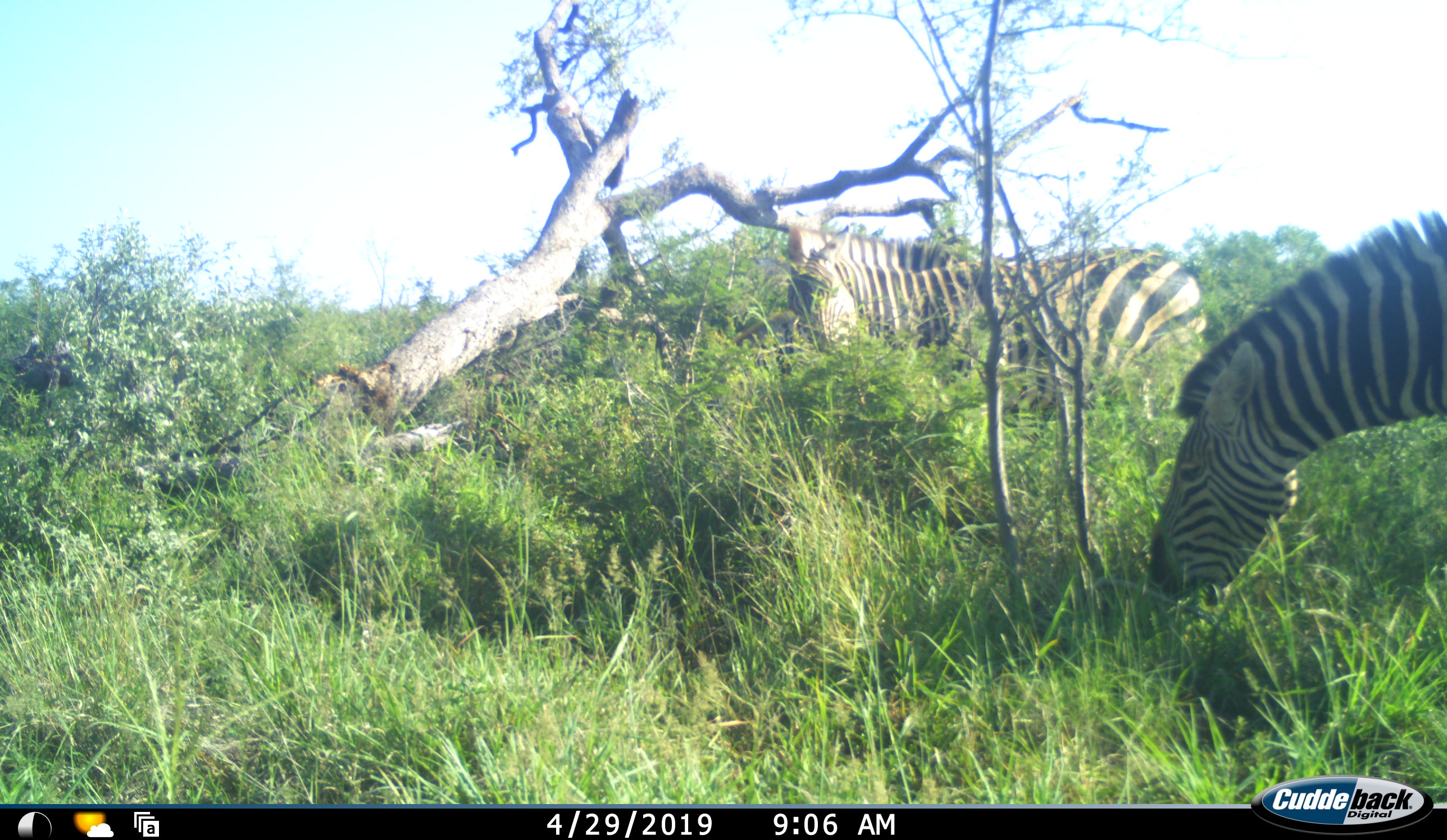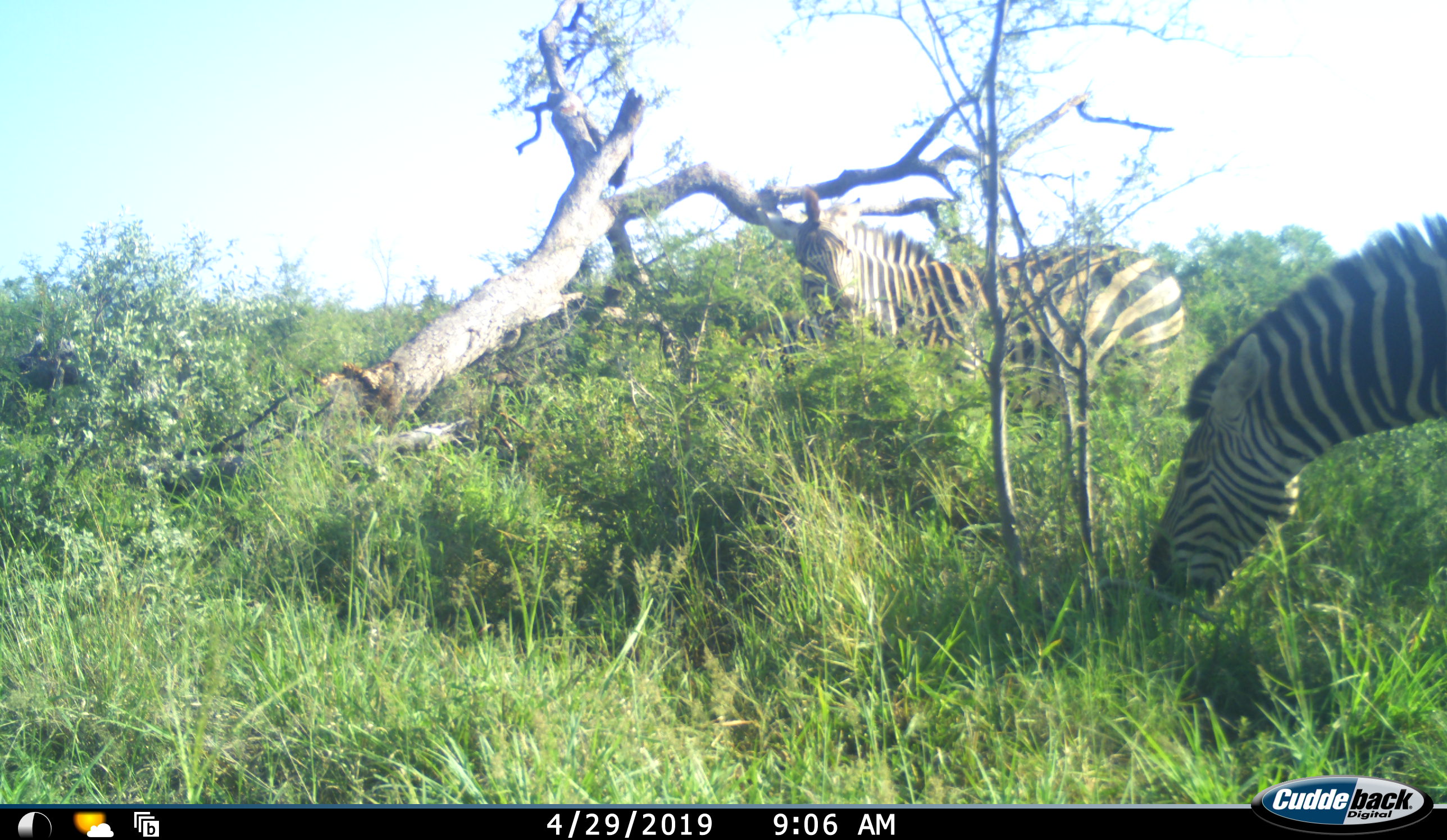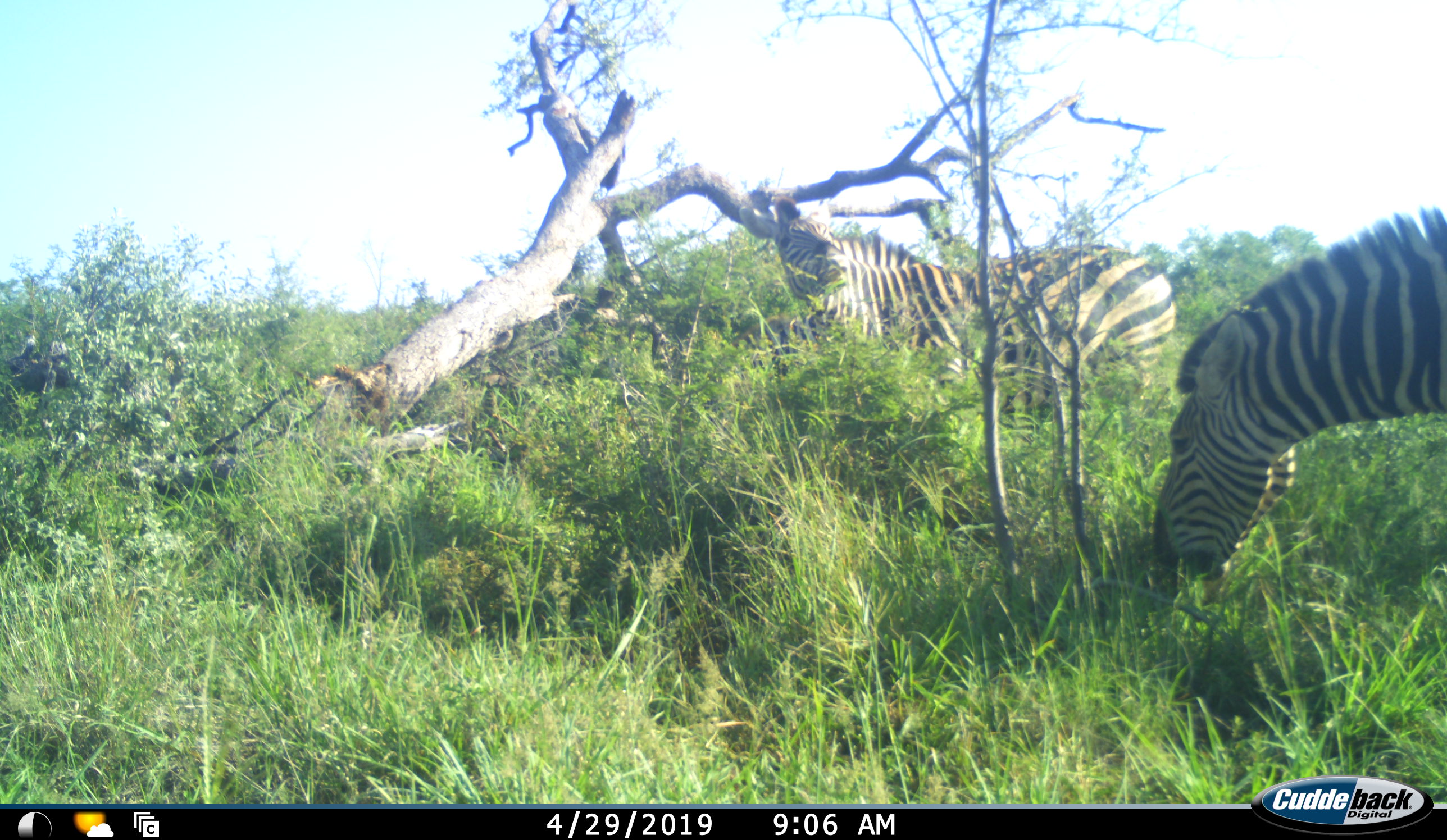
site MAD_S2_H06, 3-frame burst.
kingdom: Animalia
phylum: Chordata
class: Mammalia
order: Perissodactyla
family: Equidae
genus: Equus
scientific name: Equus quagga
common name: plains zebra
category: zebraplains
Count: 2.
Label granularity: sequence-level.